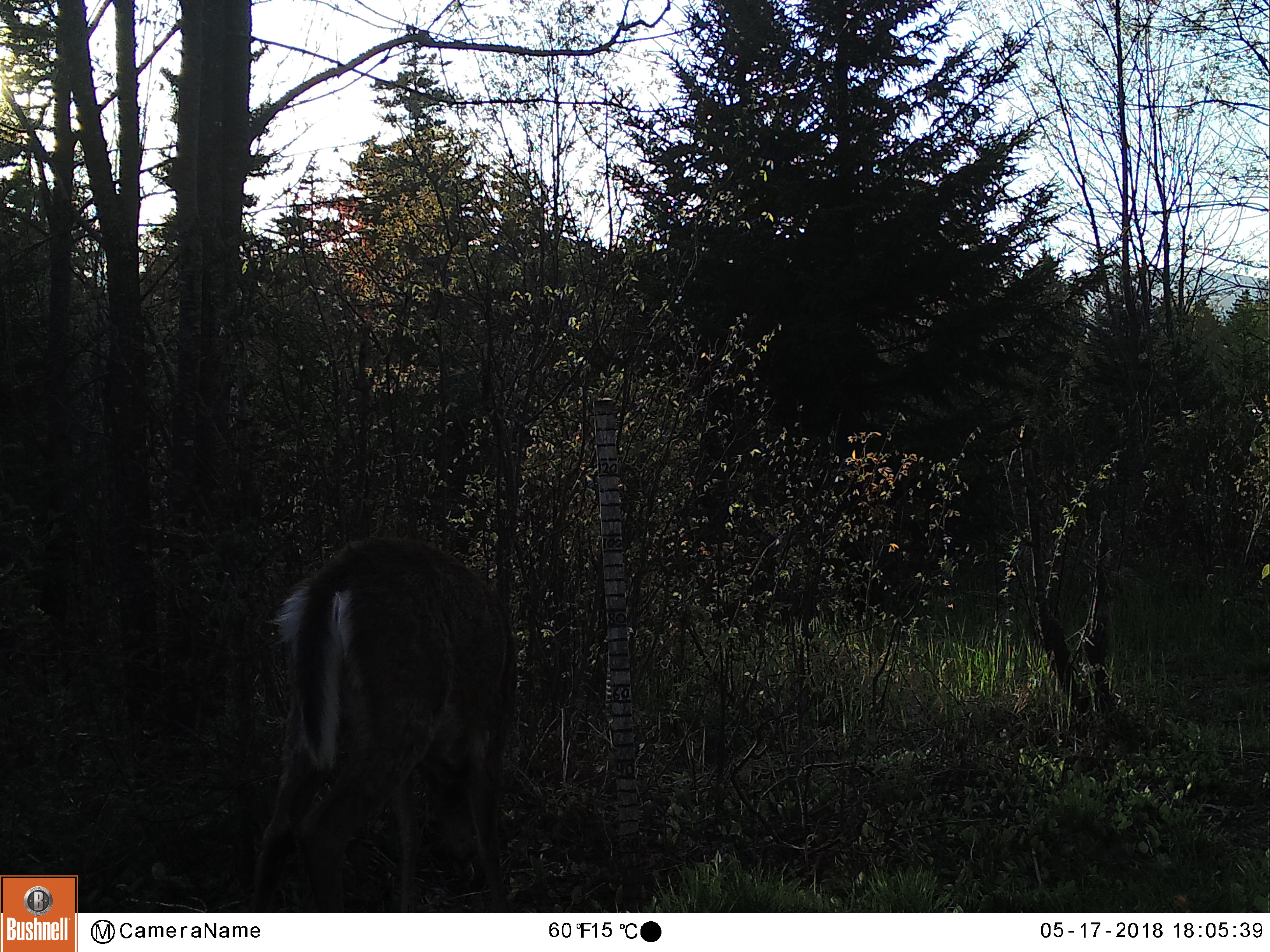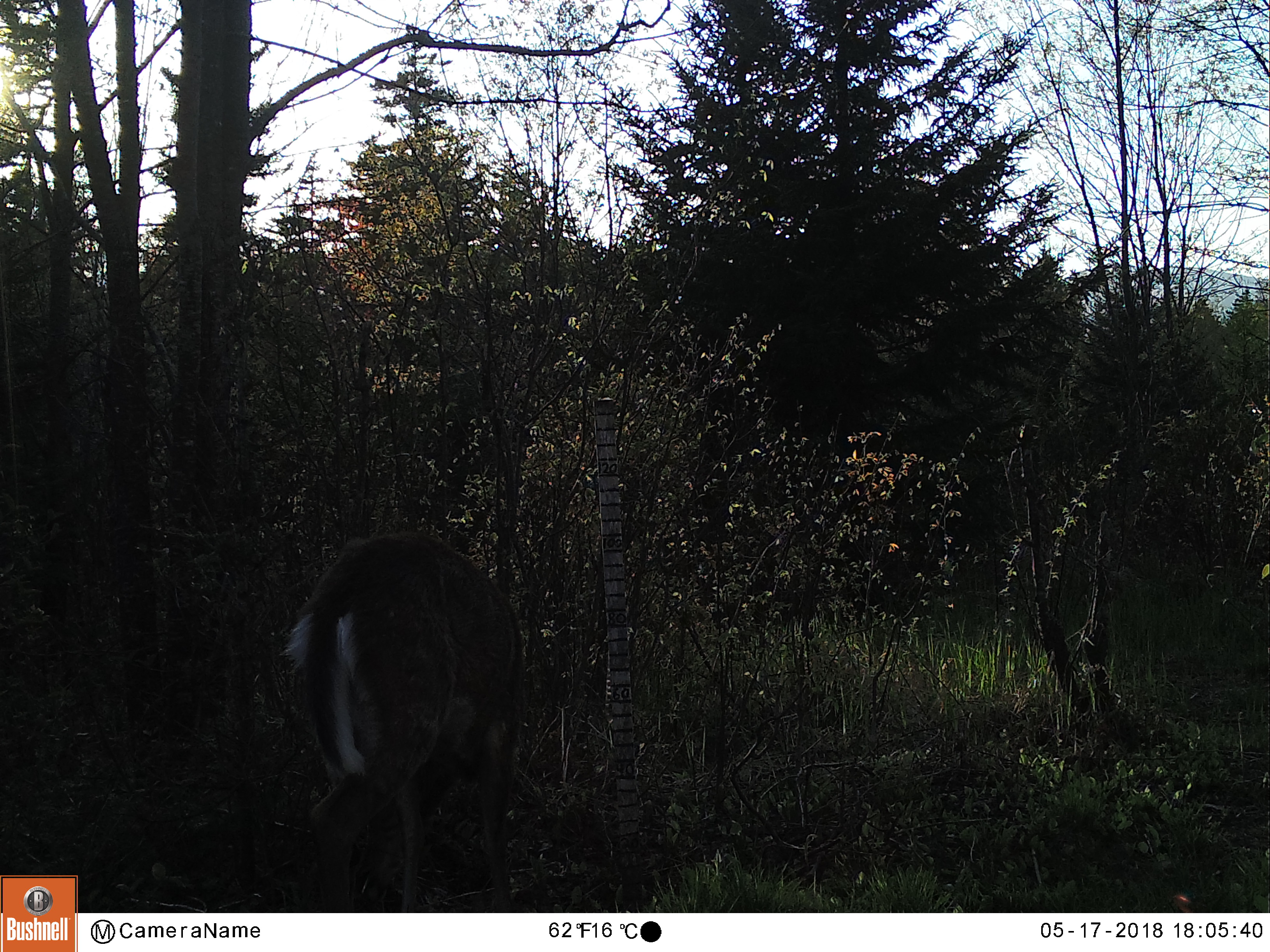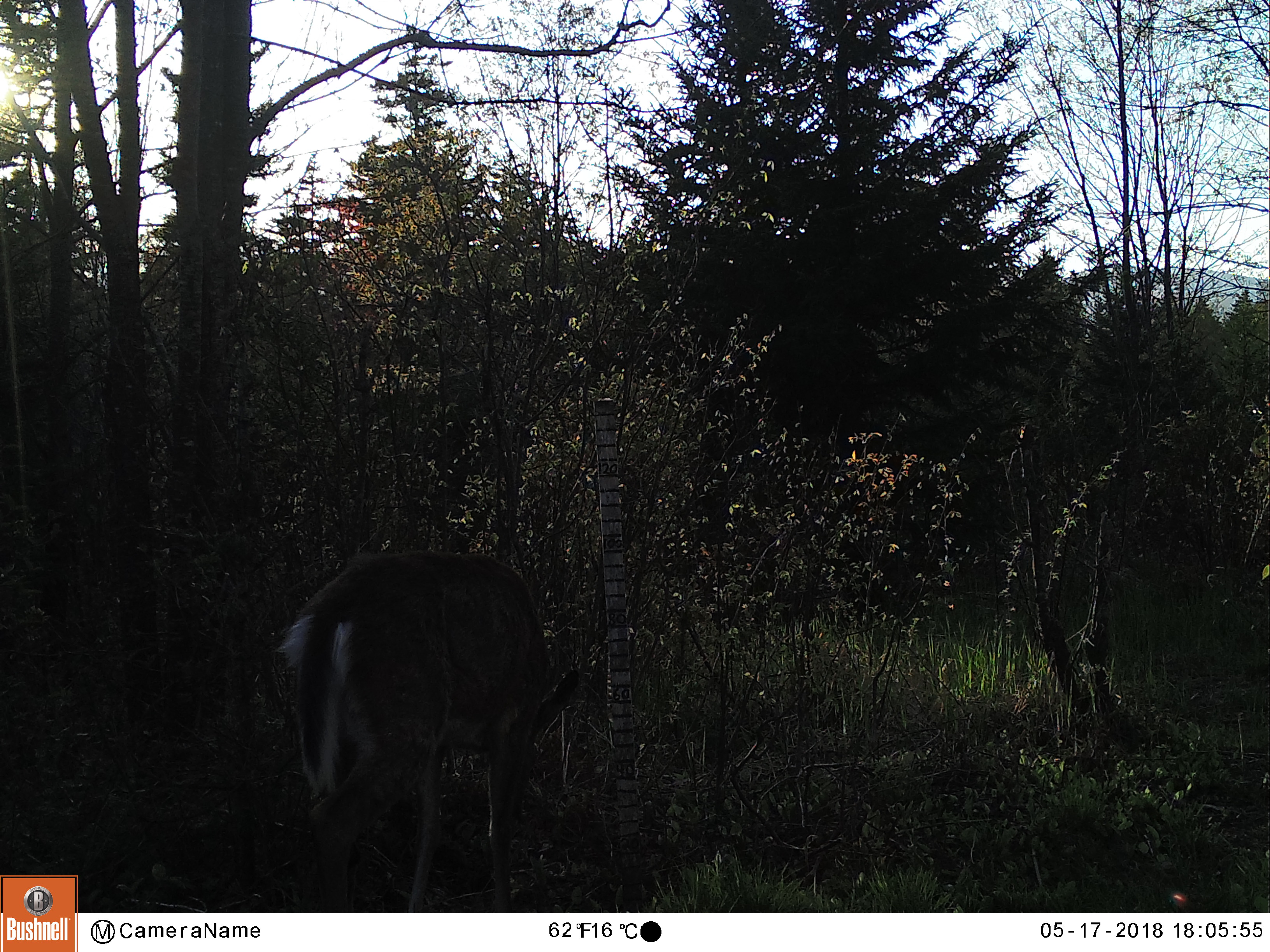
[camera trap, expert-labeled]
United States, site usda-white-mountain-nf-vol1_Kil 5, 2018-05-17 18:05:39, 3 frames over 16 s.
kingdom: Animalia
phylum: Chordata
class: Mammalia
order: Artiodactyla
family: Cervidae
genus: Odocoileus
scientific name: Odocoileus virginianus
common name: white-tailed deer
White-tailed deer (Odocoileus virginianus).